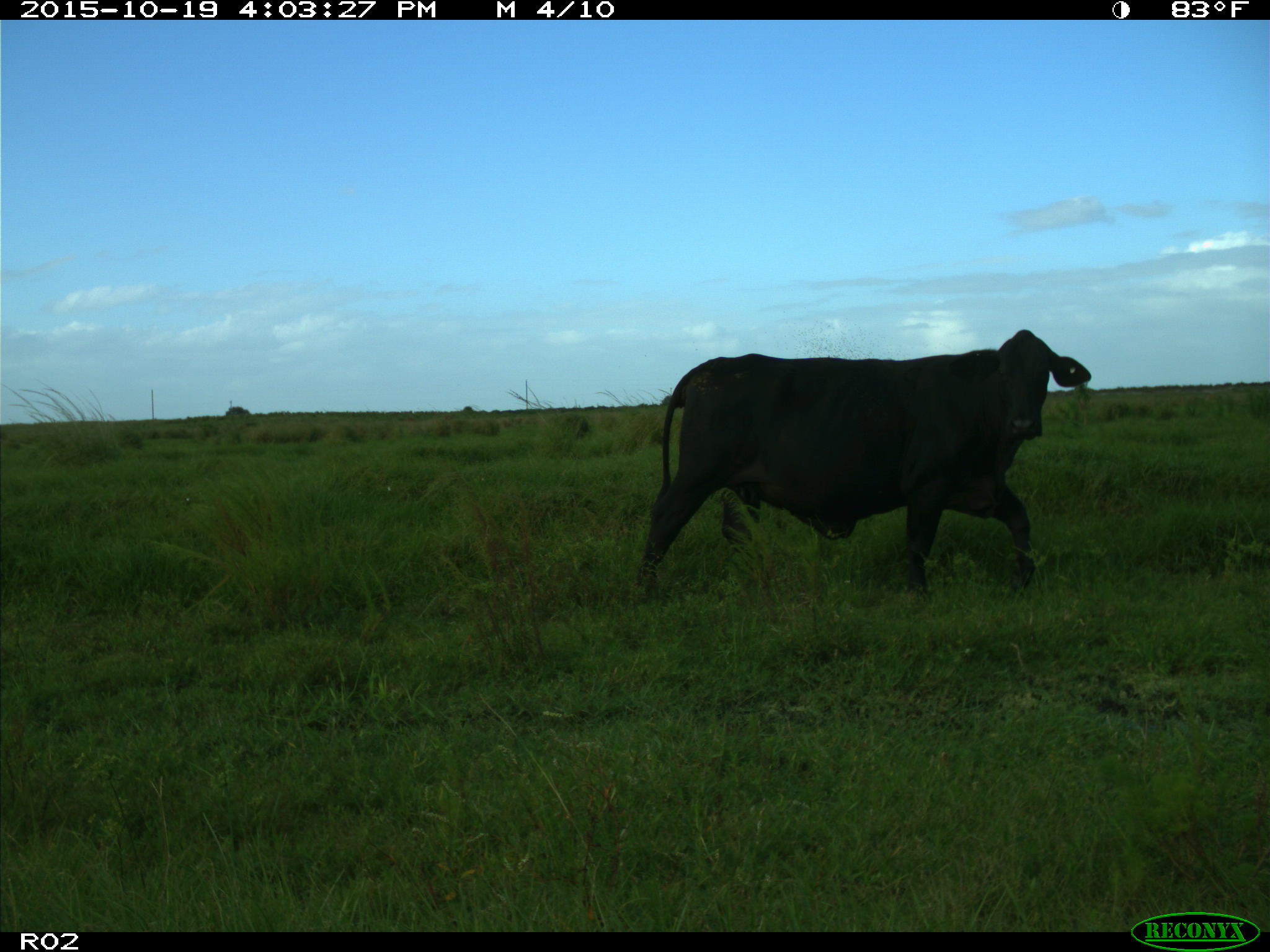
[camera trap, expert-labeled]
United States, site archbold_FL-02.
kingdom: Animalia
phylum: Chordata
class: Mammalia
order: Artiodactyla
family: Bovidae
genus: Bos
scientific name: Bos taurus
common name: domestic cow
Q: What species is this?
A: Bos taurus (domestic cow).